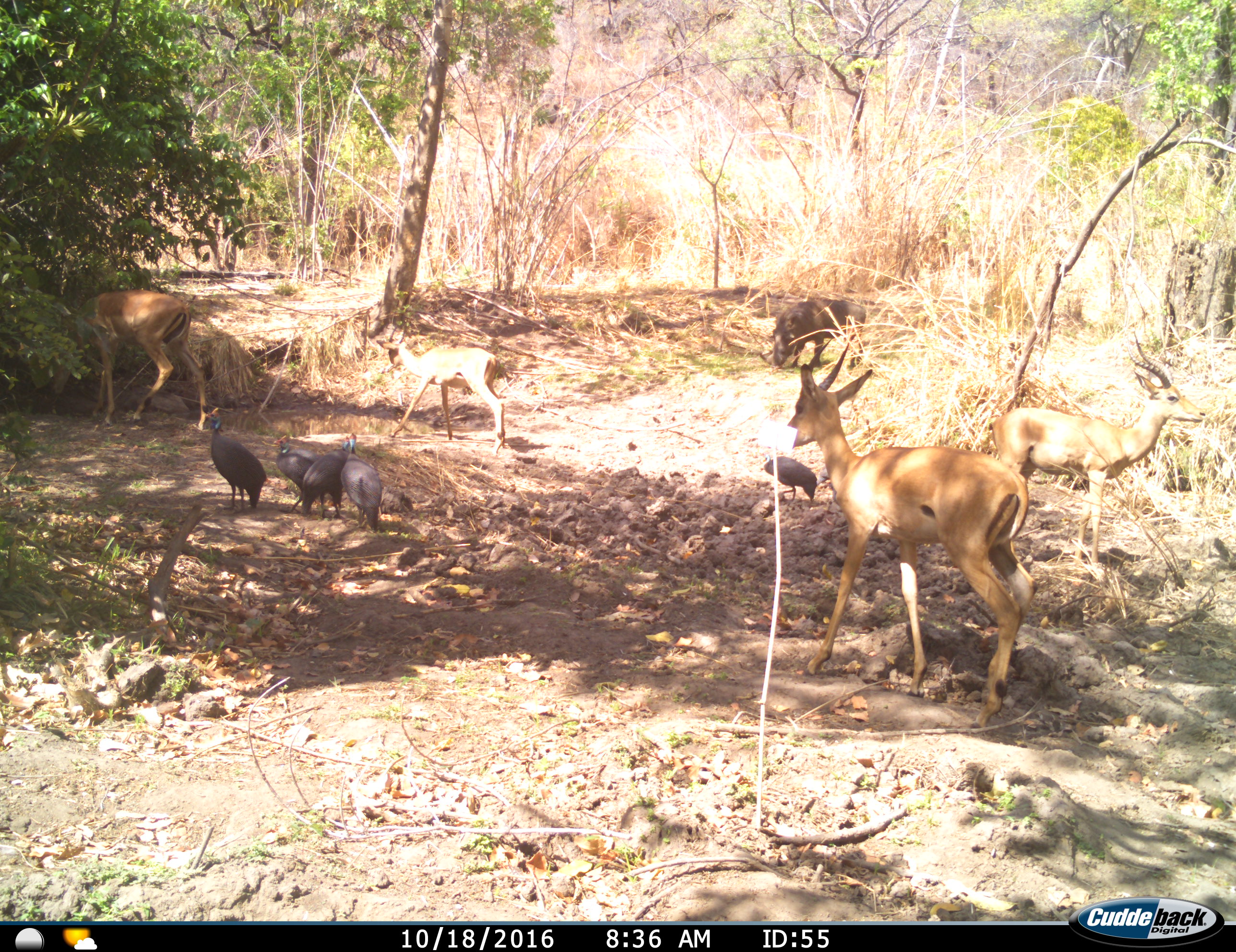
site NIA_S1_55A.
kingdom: Animalia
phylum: Chordata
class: Aves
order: Galliformes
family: Numididae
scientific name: Numididae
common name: guineafowl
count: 5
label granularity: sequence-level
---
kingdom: Animalia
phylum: Chordata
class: Mammalia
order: Artiodactyla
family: Bovidae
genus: Aepyceros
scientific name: Aepyceros melampus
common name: impala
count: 4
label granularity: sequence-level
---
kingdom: Animalia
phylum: Chordata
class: Mammalia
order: Artiodactyla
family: Suidae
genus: Phacochoerus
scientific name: Phacochoerus africanus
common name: warthog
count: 1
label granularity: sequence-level